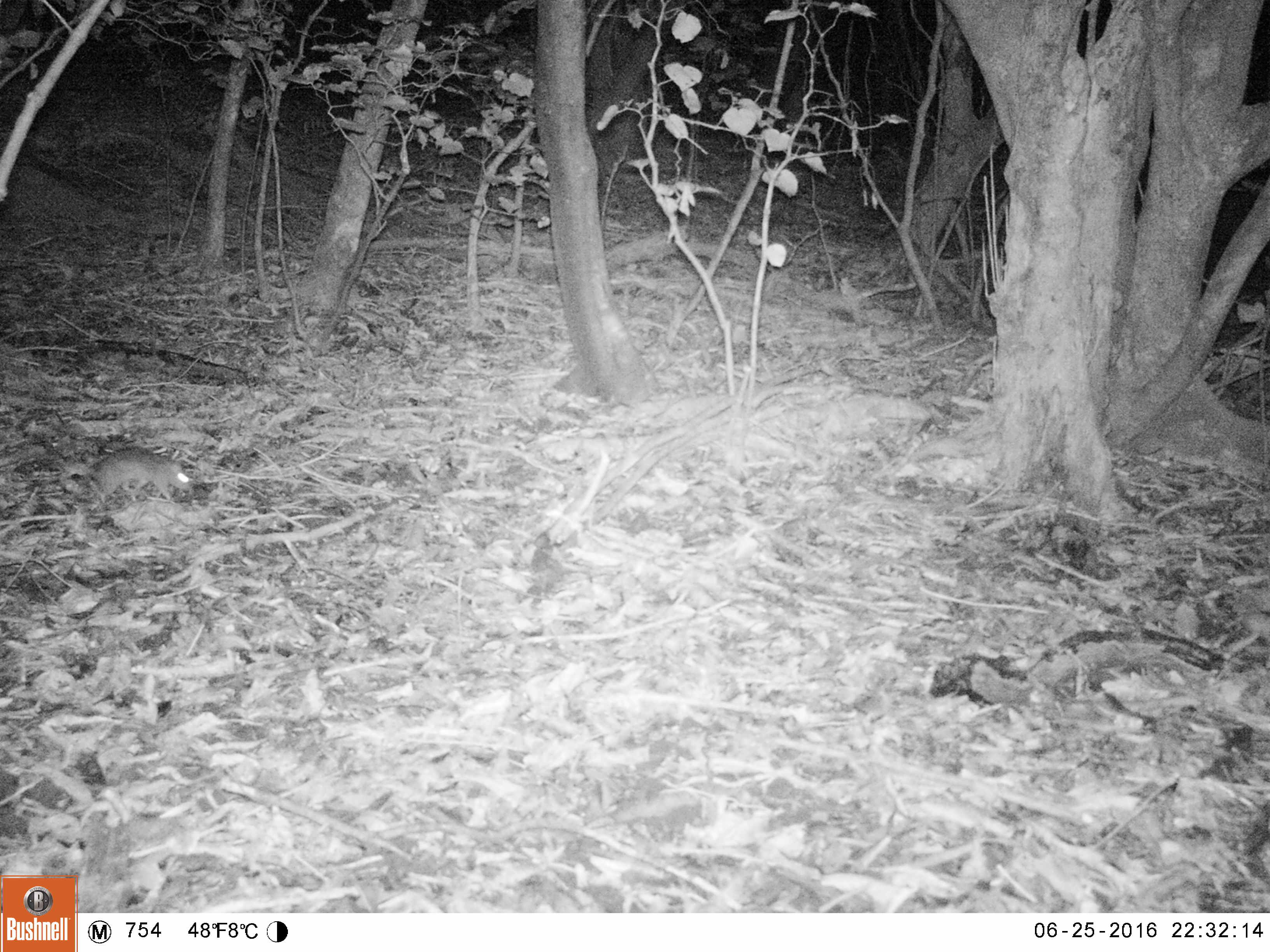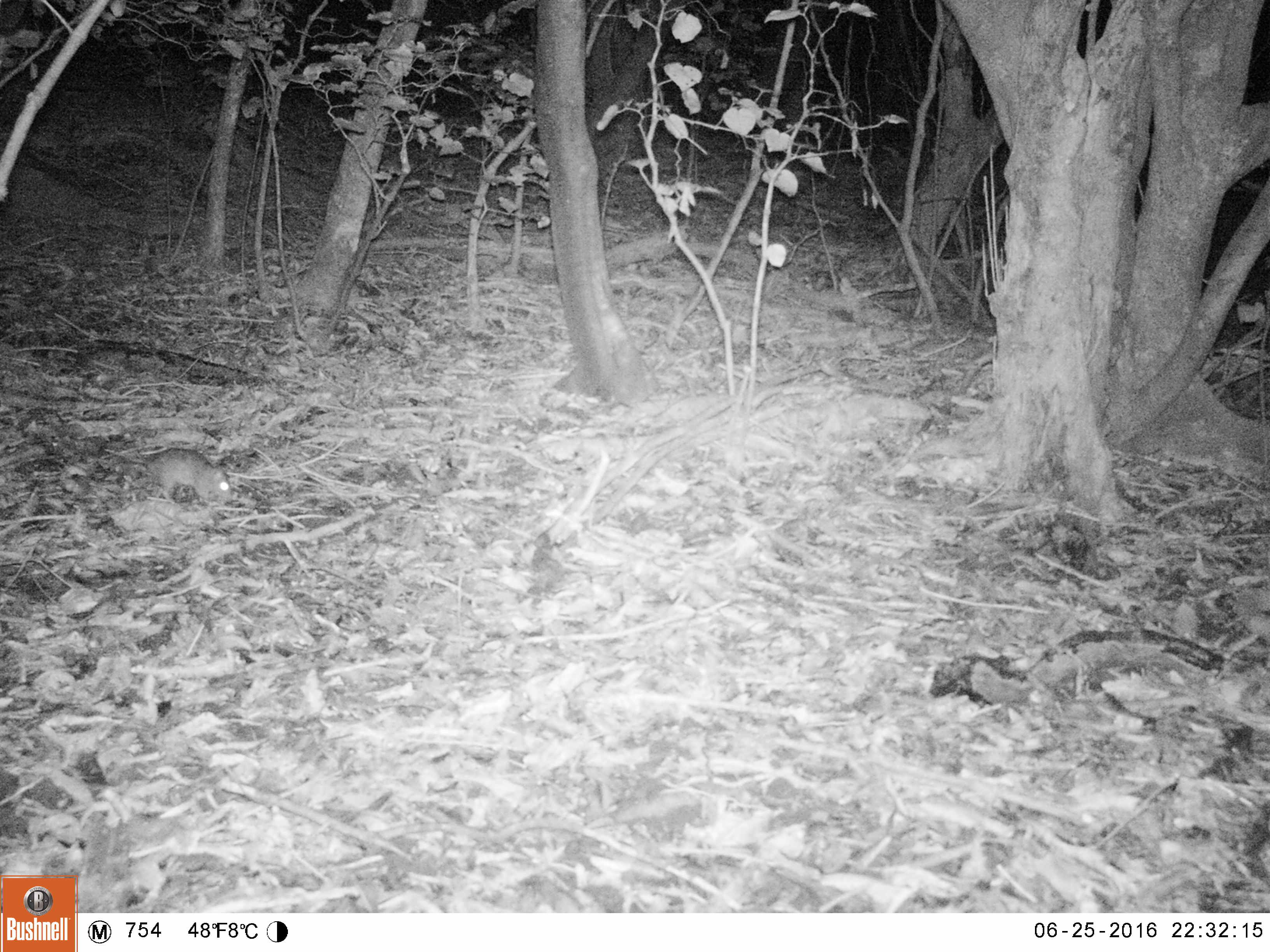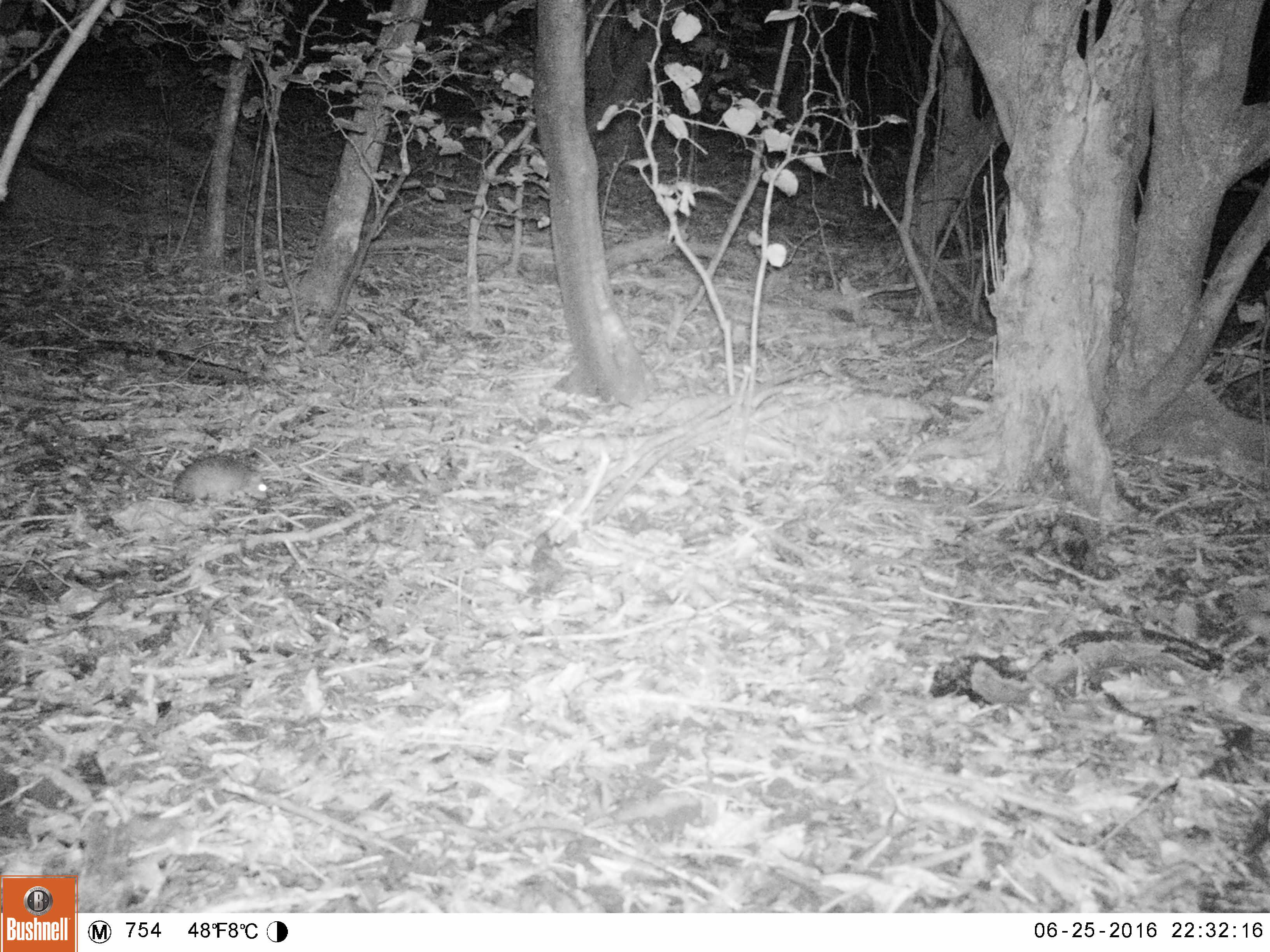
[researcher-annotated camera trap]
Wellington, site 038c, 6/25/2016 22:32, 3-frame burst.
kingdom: Animalia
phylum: Chordata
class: Mammalia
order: Rodentia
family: Muridae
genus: Rattus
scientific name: Rattus rattus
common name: ship rat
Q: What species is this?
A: Ship rat (Rattus rattus).